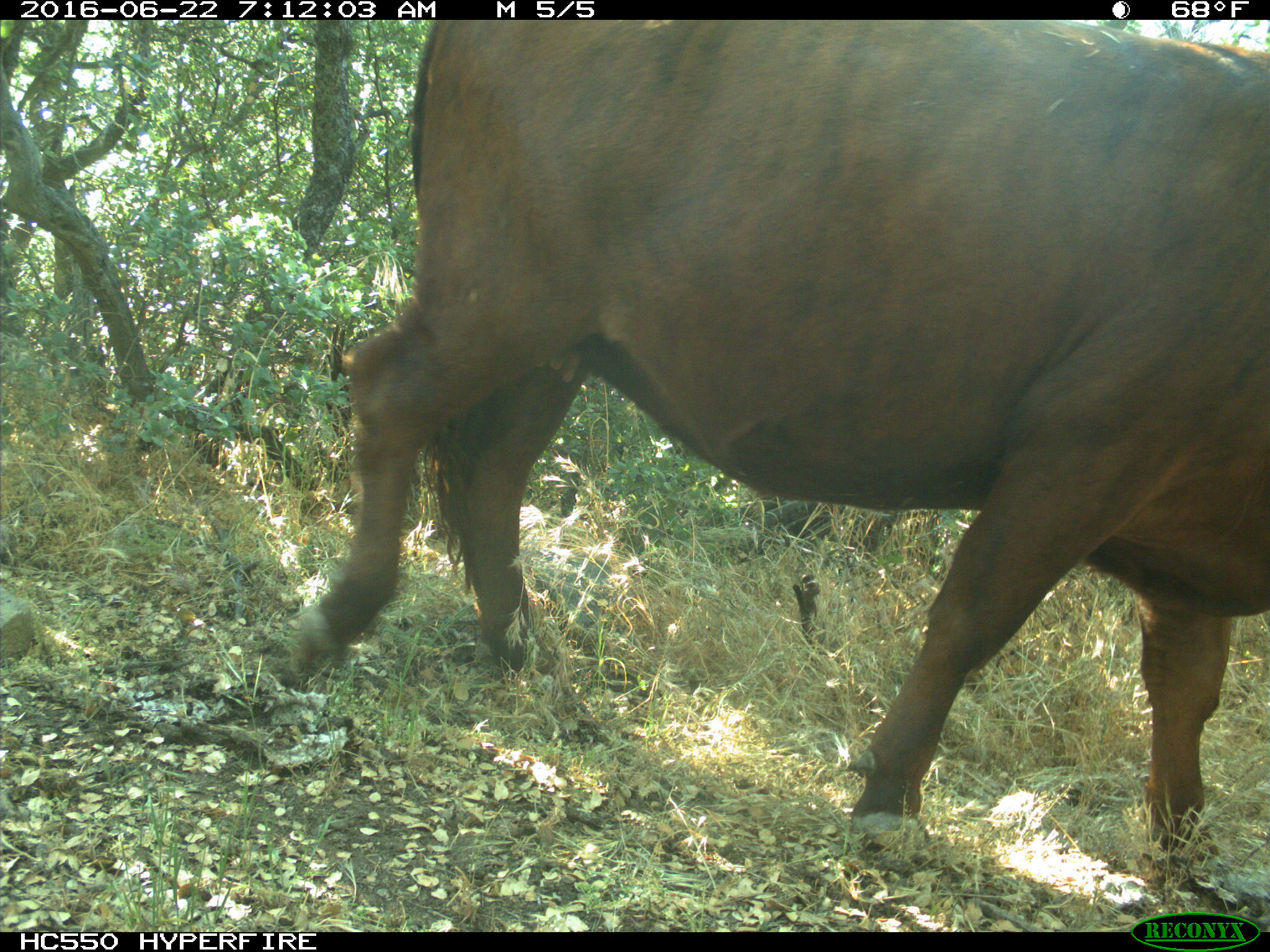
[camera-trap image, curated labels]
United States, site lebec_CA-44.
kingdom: Animalia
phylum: Chordata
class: Mammalia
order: Artiodactyla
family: Bovidae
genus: Bos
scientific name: Bos taurus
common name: domestic cow